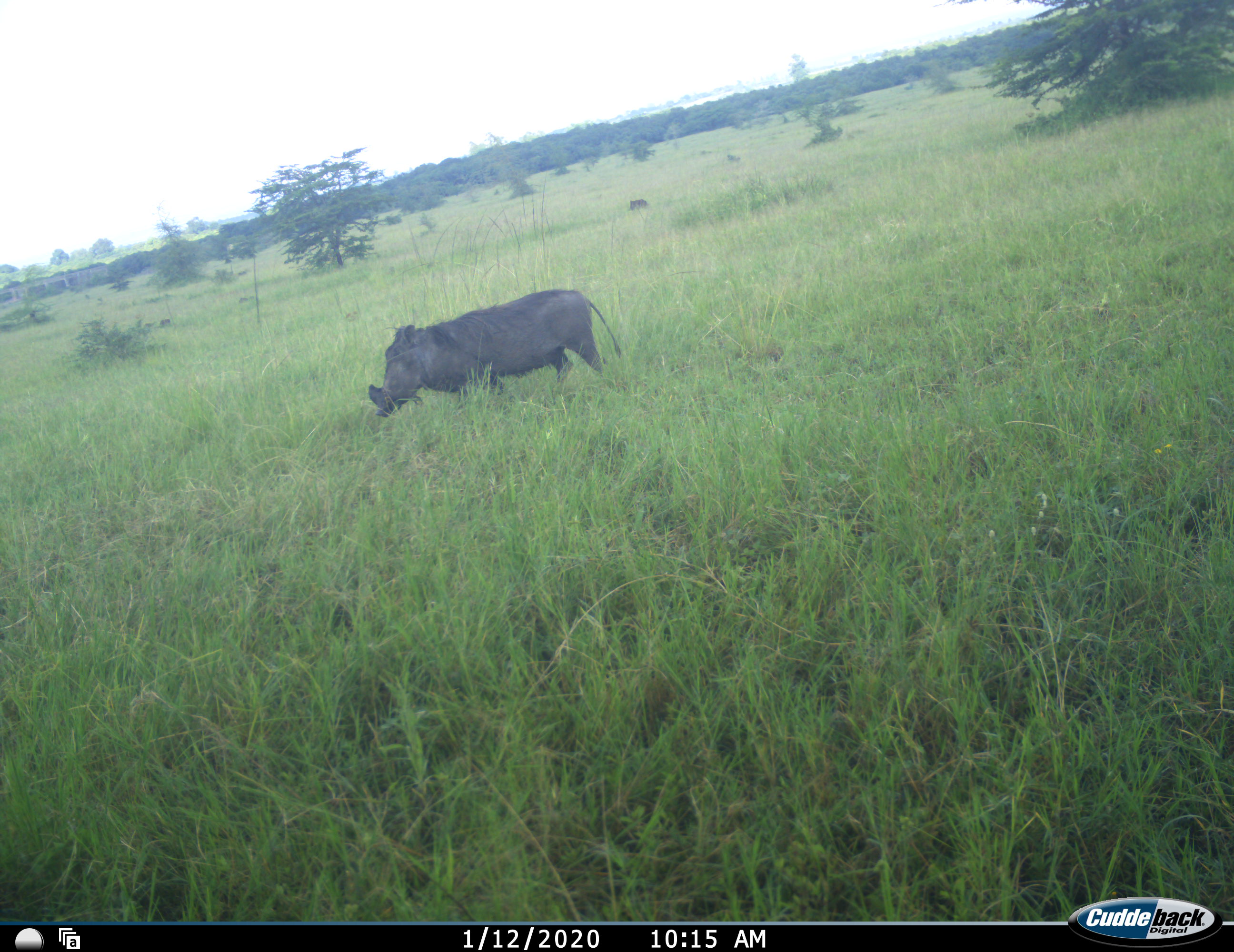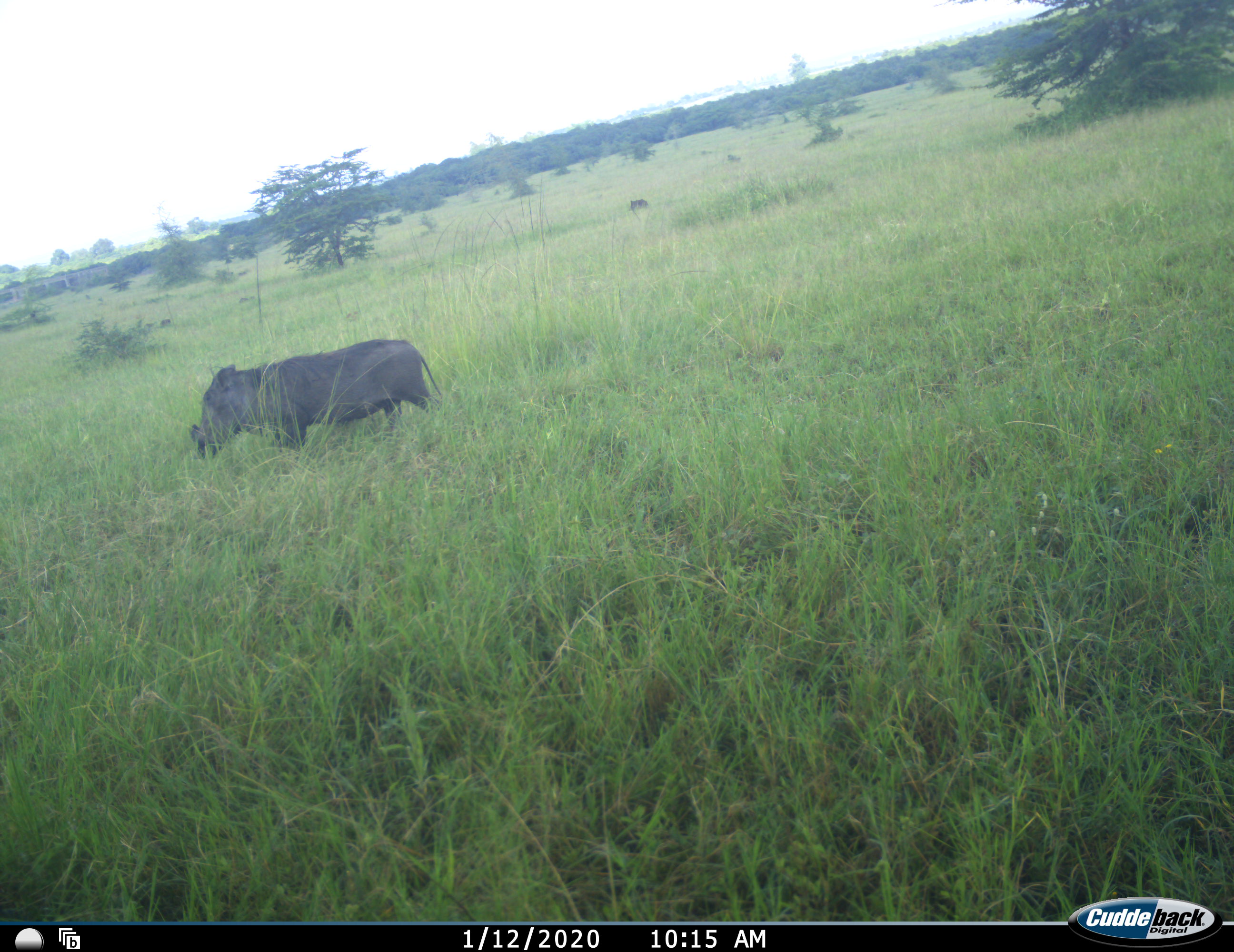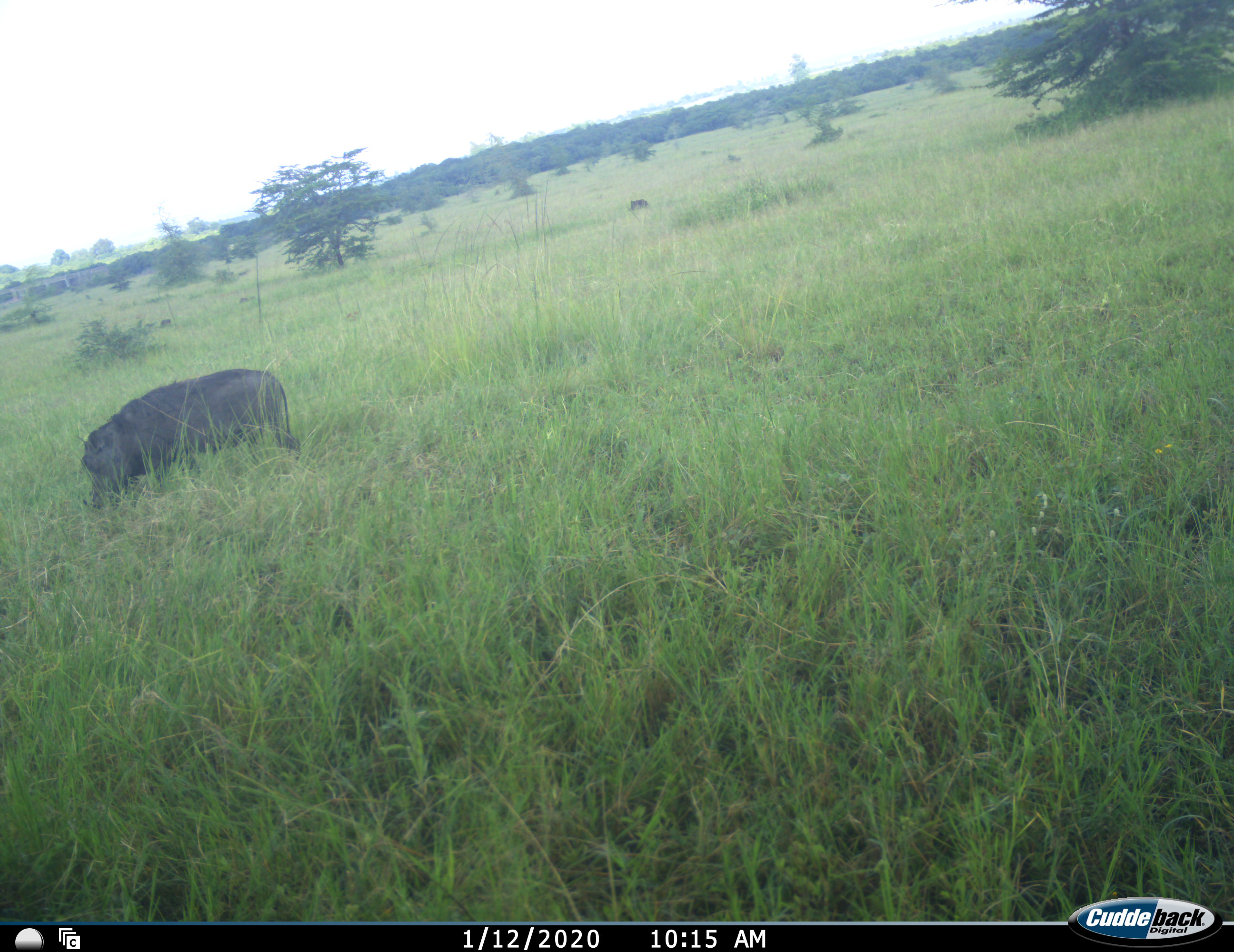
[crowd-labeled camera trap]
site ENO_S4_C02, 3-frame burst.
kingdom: Animalia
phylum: Chordata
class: Mammalia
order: Artiodactyla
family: Suidae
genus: Phacochoerus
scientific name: Phacochoerus africanus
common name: warthog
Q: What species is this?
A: Warthog (Phacochoerus africanus).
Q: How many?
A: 1.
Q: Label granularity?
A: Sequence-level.